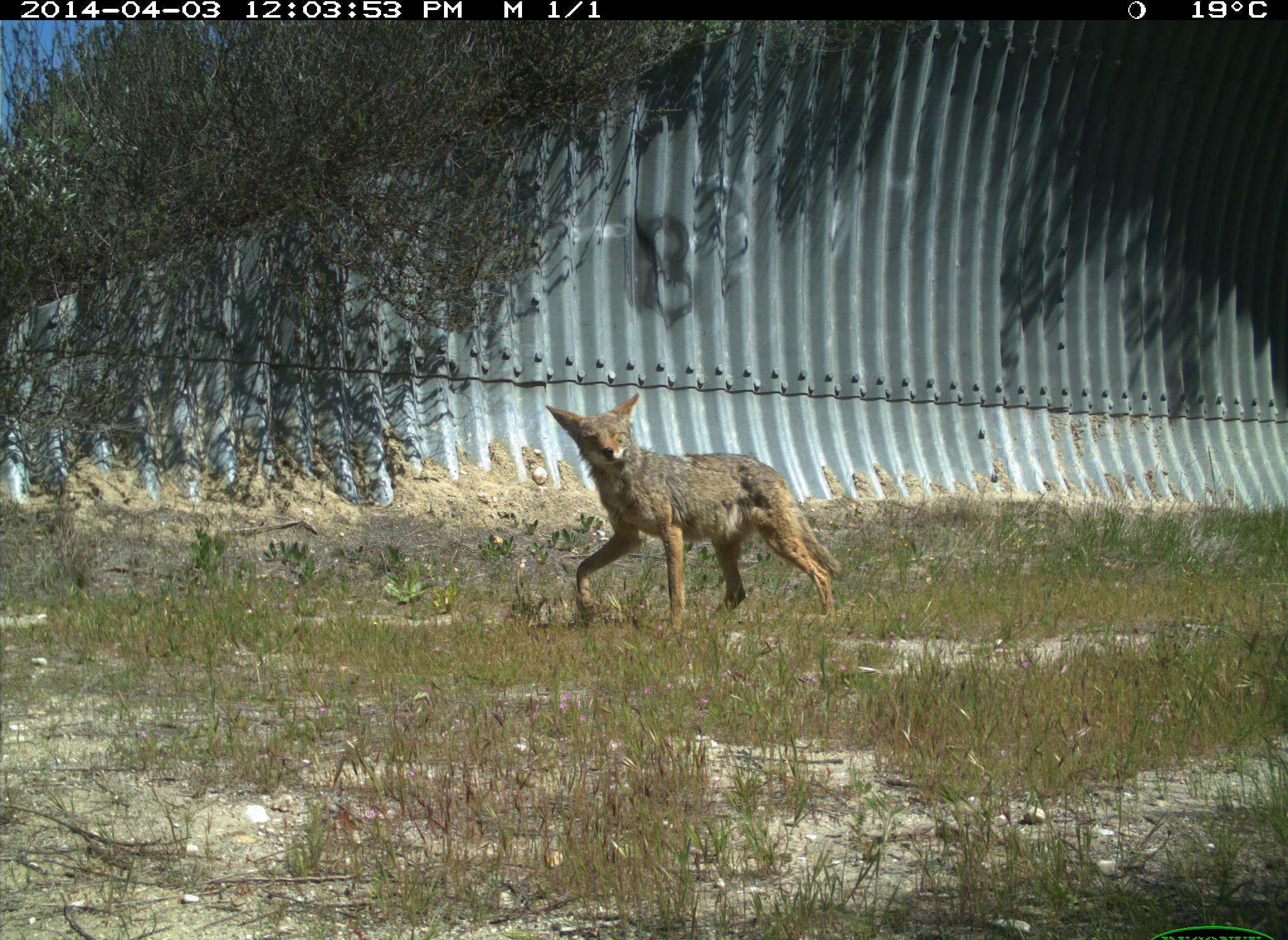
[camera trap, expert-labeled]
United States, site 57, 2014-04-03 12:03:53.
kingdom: Animalia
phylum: Chordata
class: Mammalia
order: Carnivora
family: Canidae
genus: Canis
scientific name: Canis latrans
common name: coyote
Coyote (Canis latrans).